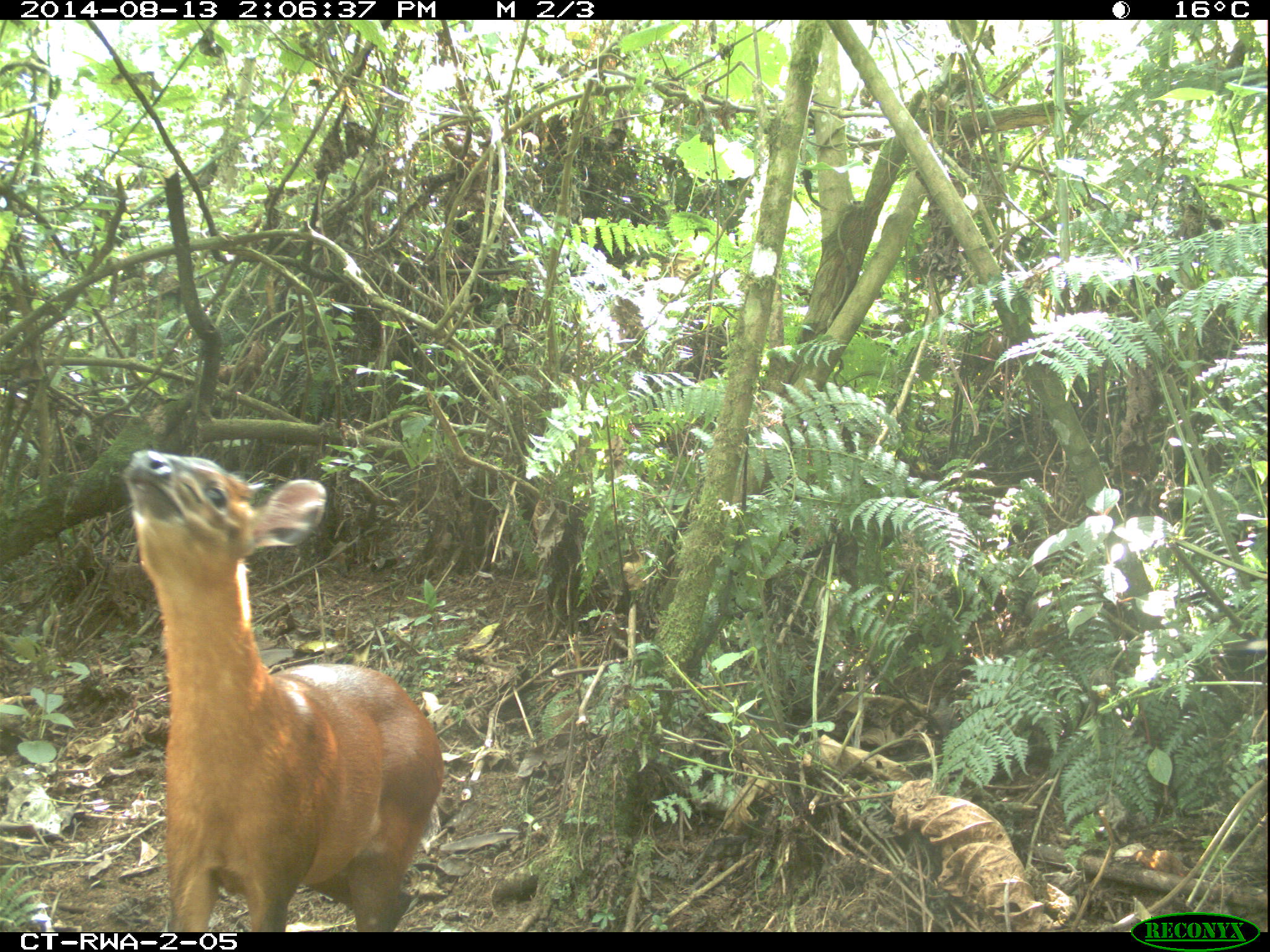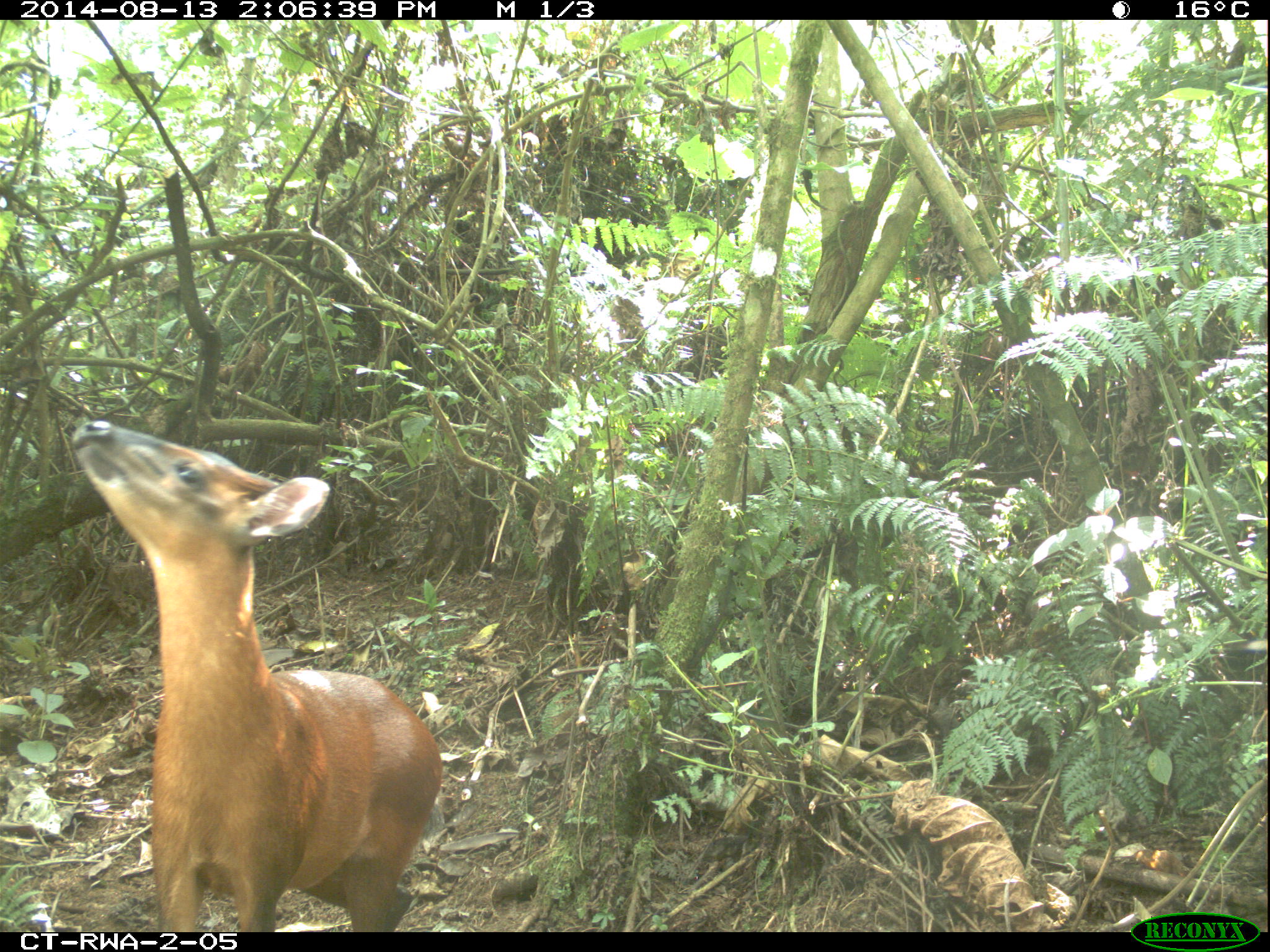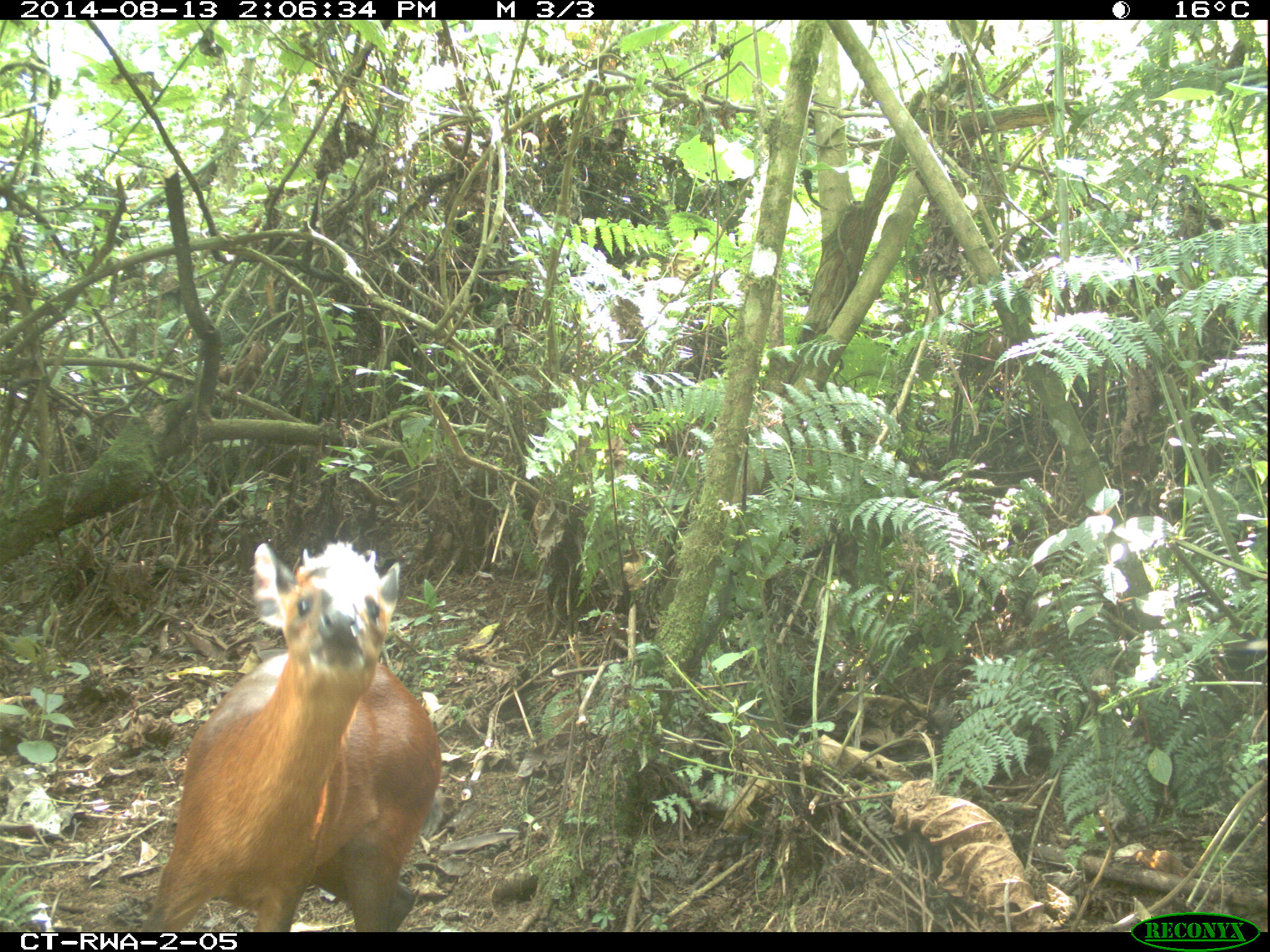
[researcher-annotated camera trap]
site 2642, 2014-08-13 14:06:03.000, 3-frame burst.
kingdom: Animalia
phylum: Chordata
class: Mammalia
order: Artiodactyla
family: Bovidae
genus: Cephalophus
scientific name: Cephalophus nigrifrons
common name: black-fronted duiker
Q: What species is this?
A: Cephalophus nigrifrons (black-fronted duiker).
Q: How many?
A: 1.